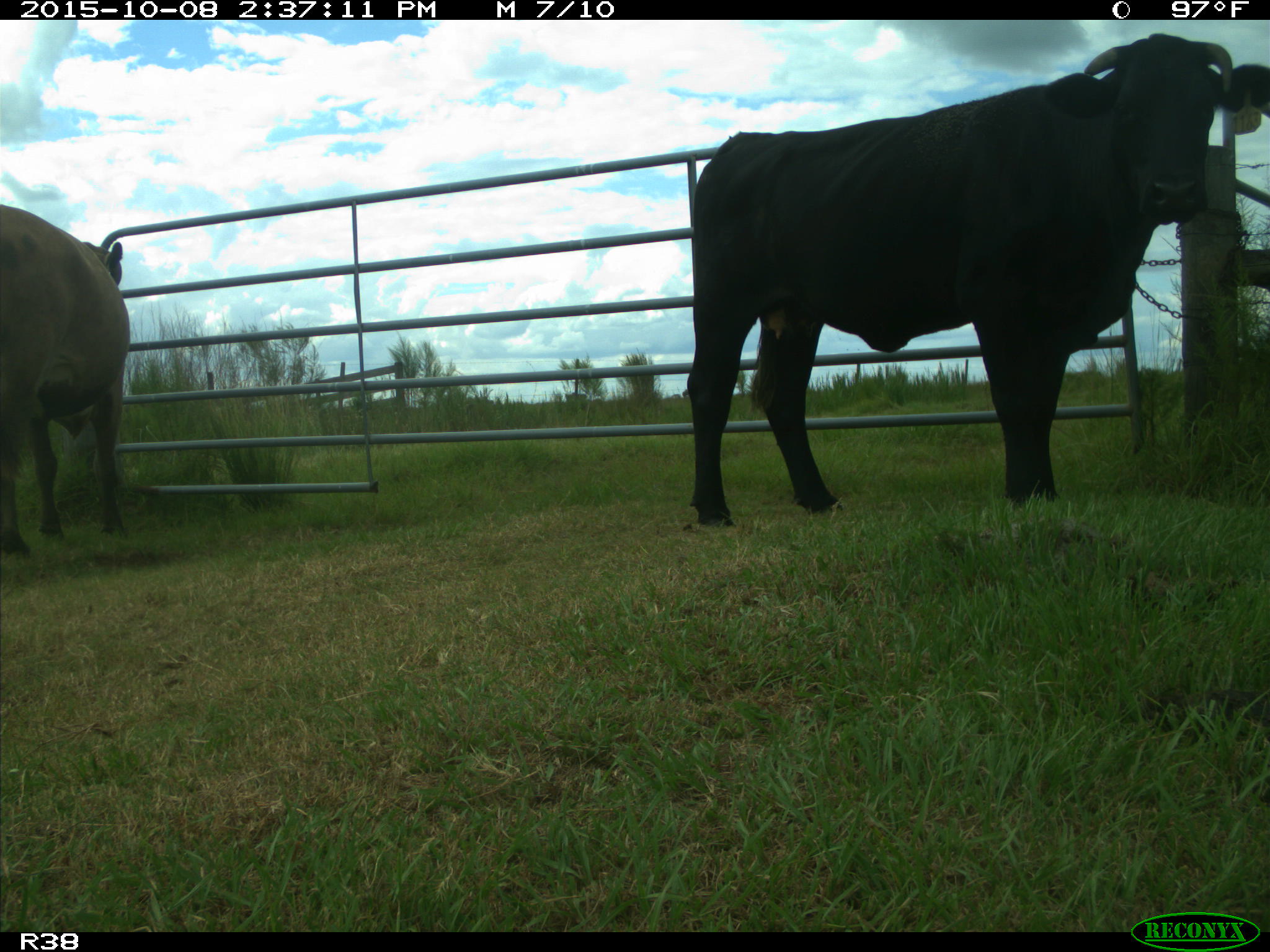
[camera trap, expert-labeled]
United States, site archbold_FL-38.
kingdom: Animalia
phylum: Chordata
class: Mammalia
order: Artiodactyla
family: Bovidae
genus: Bos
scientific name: Bos taurus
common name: domestic cow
Bos taurus (domestic cow).